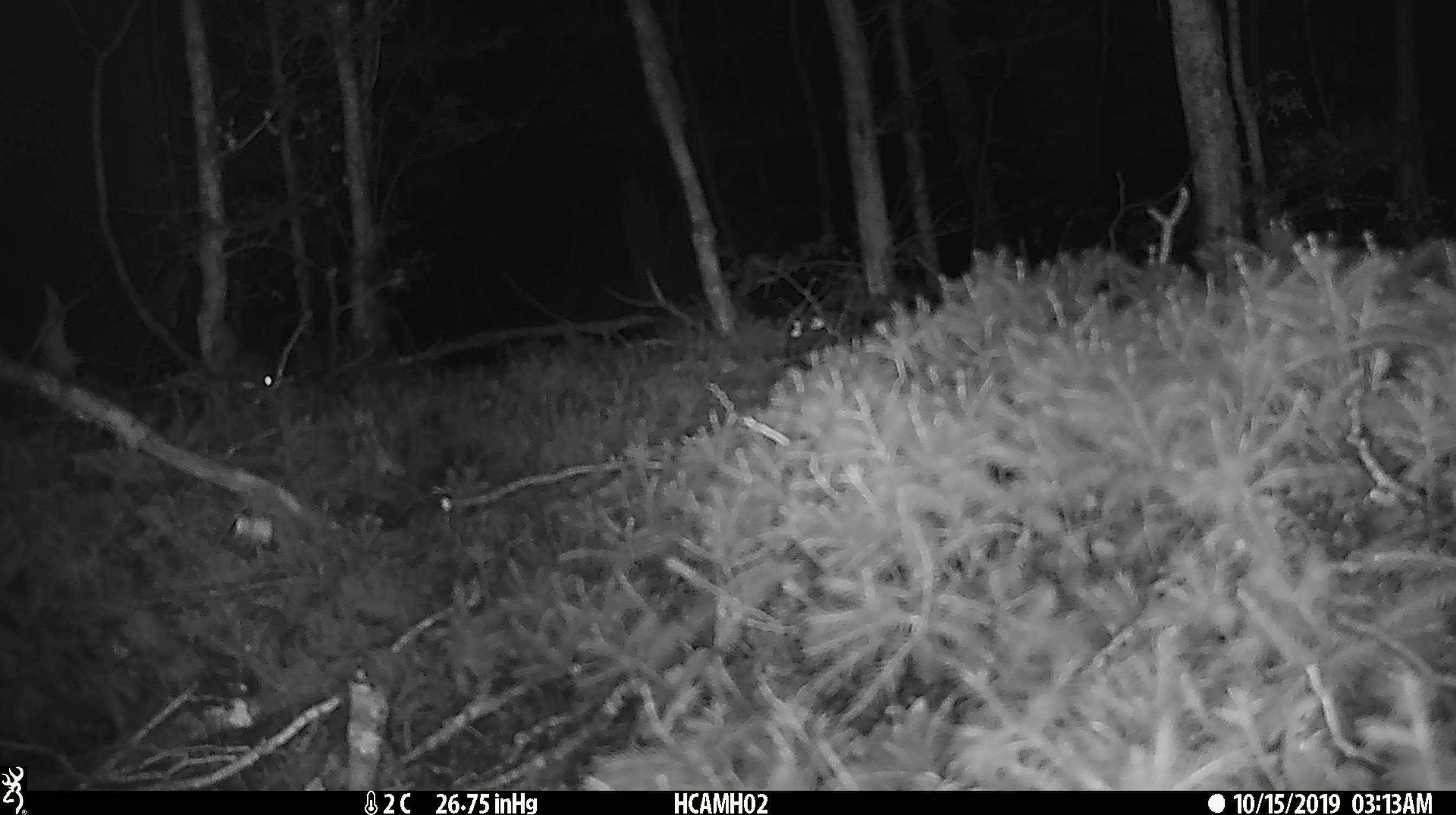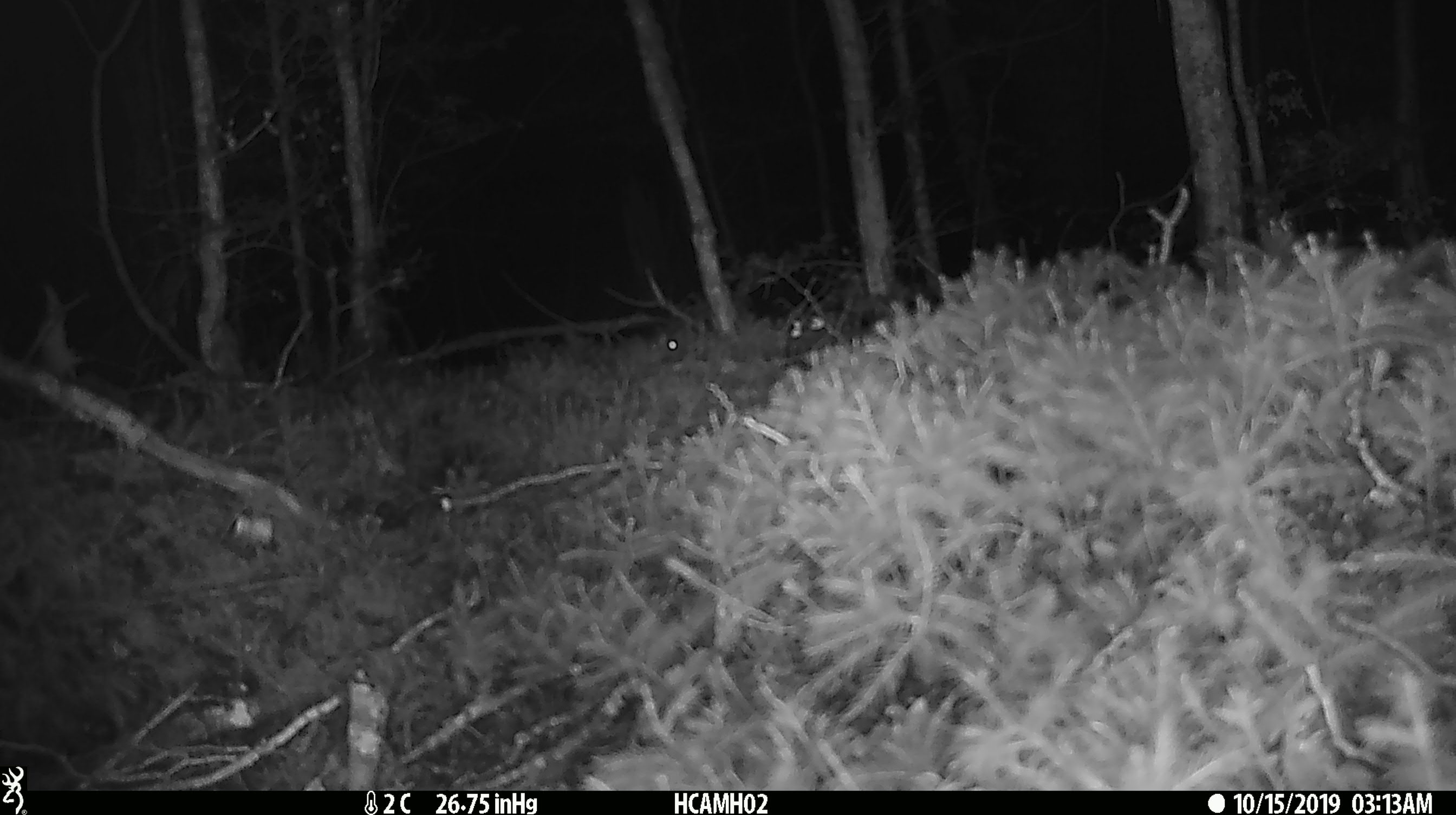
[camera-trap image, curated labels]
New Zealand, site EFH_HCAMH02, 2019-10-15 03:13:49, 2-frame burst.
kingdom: Animalia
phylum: Chordata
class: Mammalia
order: Rodentia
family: Muridae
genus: Mus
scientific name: Mus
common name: mouse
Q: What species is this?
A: Mouse (Mus).